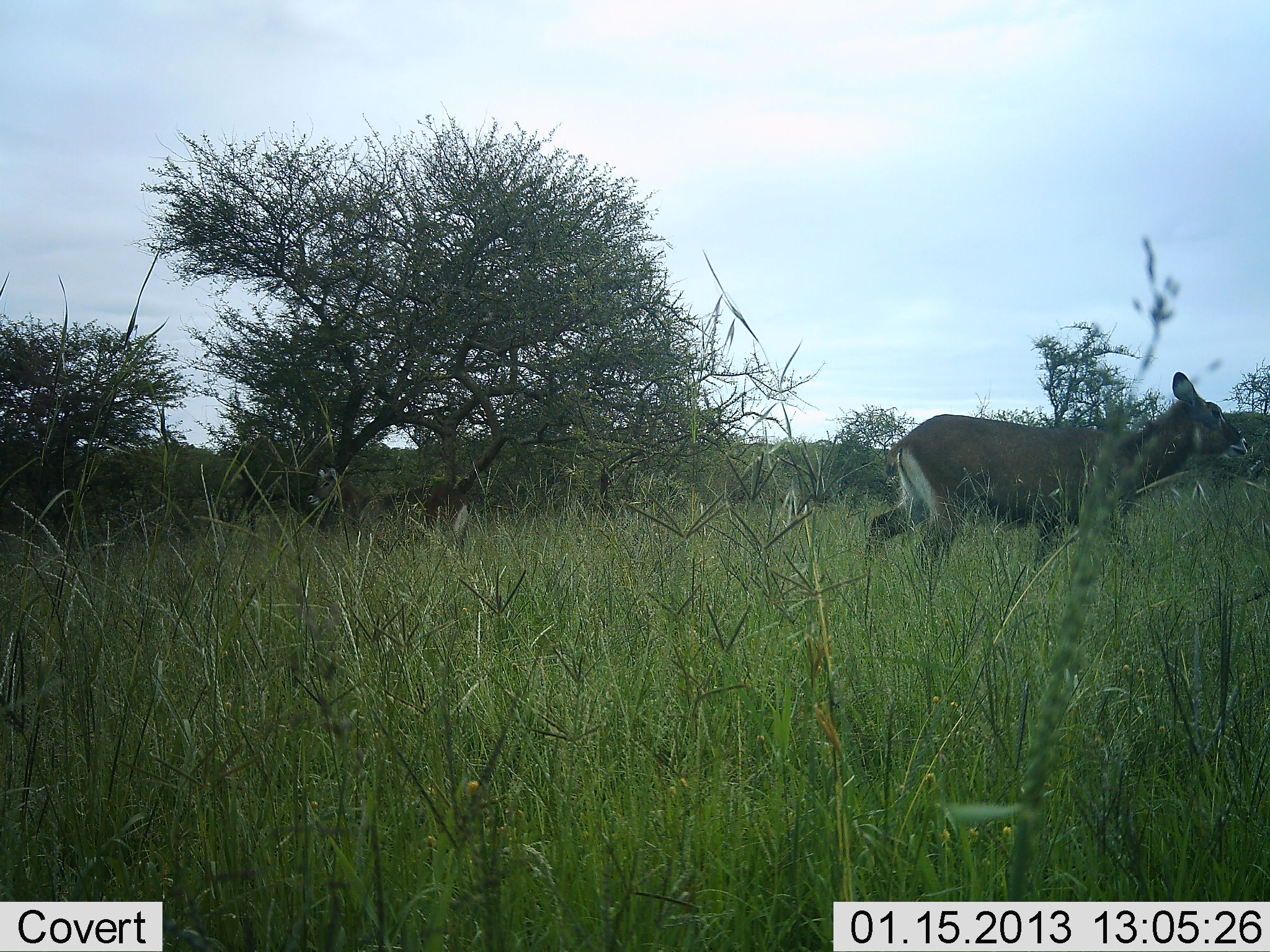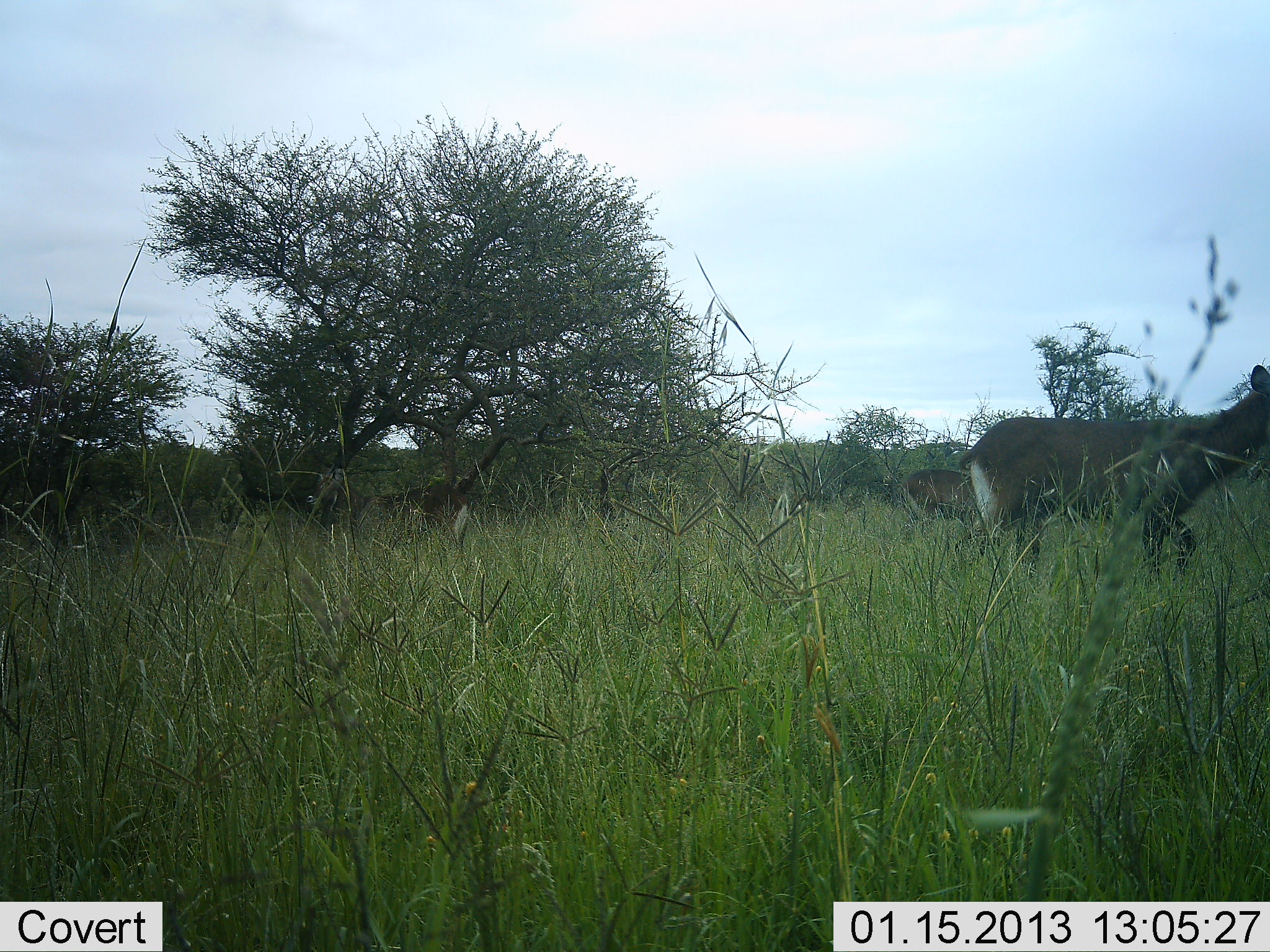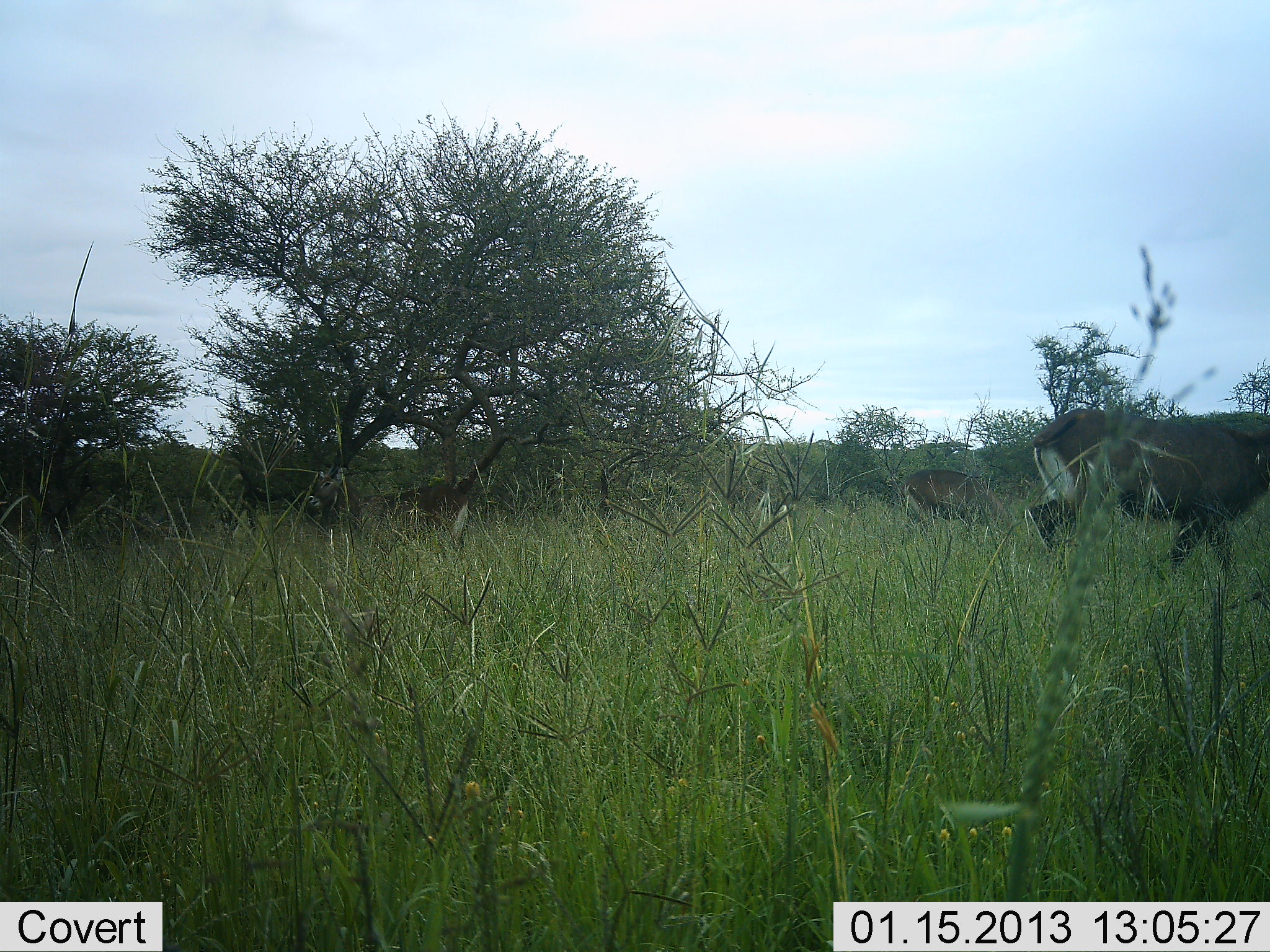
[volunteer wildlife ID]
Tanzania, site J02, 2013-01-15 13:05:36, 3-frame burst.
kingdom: Animalia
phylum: Chordata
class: Mammalia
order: Artiodactyla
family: Bovidae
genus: Kobus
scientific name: Kobus ellipsiprymnus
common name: waterbuck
Waterbuck (Kobus ellipsiprymnus), count 2. Behavior (volunteer vote fractions): standing 39%, resting 0%, moving 96%, interacting 0%. Young present (vote fraction): 0%. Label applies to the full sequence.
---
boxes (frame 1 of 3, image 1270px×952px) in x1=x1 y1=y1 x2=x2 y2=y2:
animal: x1=862 y1=371 x2=1250 y2=587; x1=305 y1=466 x2=469 y2=558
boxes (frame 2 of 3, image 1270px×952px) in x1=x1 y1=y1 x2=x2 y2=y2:
animal: x1=957 y1=364 x2=1270 y2=582; x1=307 y1=465 x2=470 y2=553; x1=903 y1=468 x2=998 y2=555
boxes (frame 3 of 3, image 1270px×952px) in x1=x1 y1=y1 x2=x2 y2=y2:
animal: x1=1027 y1=405 x2=1270 y2=581; x1=309 y1=465 x2=467 y2=556; x1=899 y1=470 x2=1013 y2=538